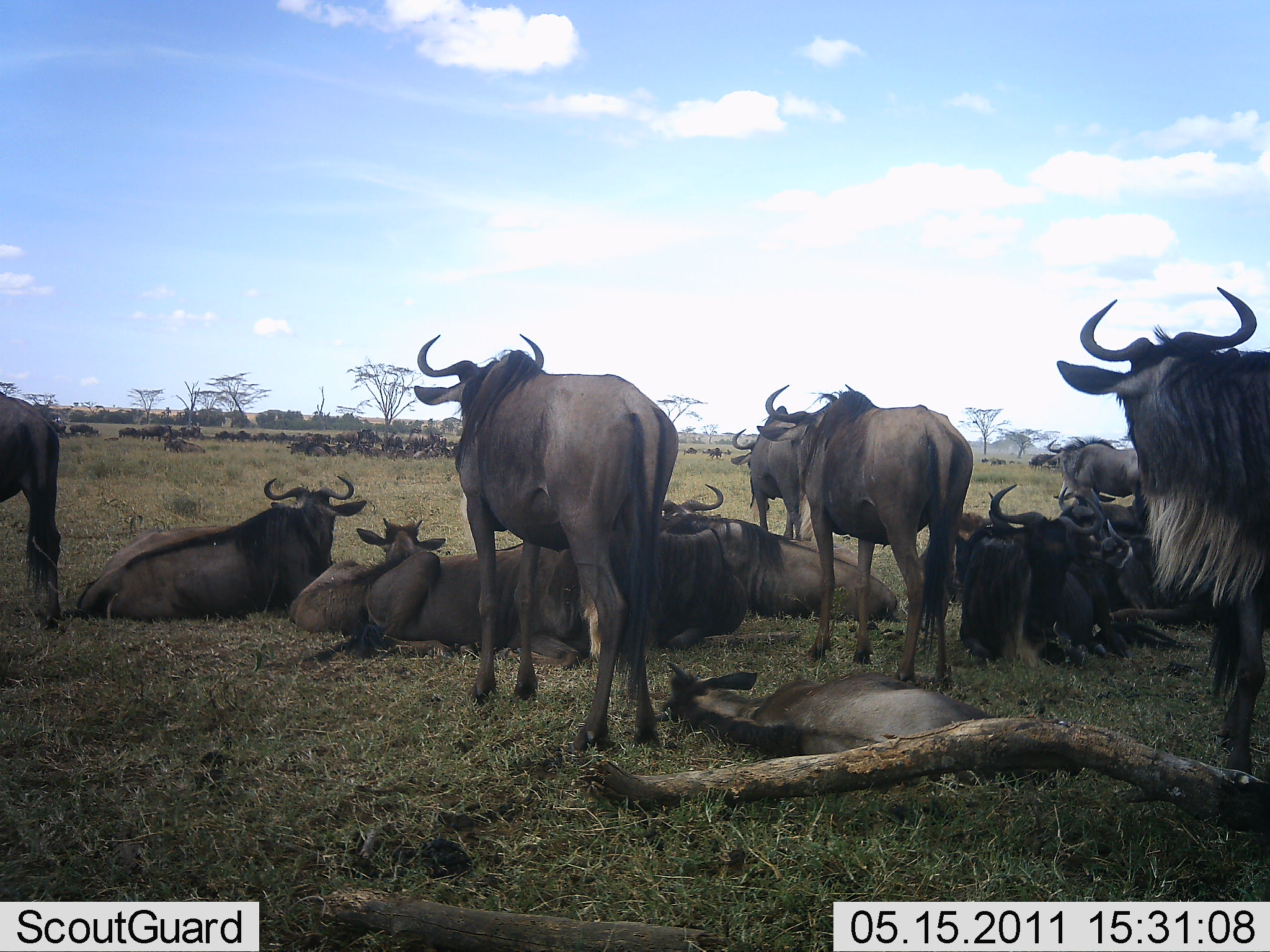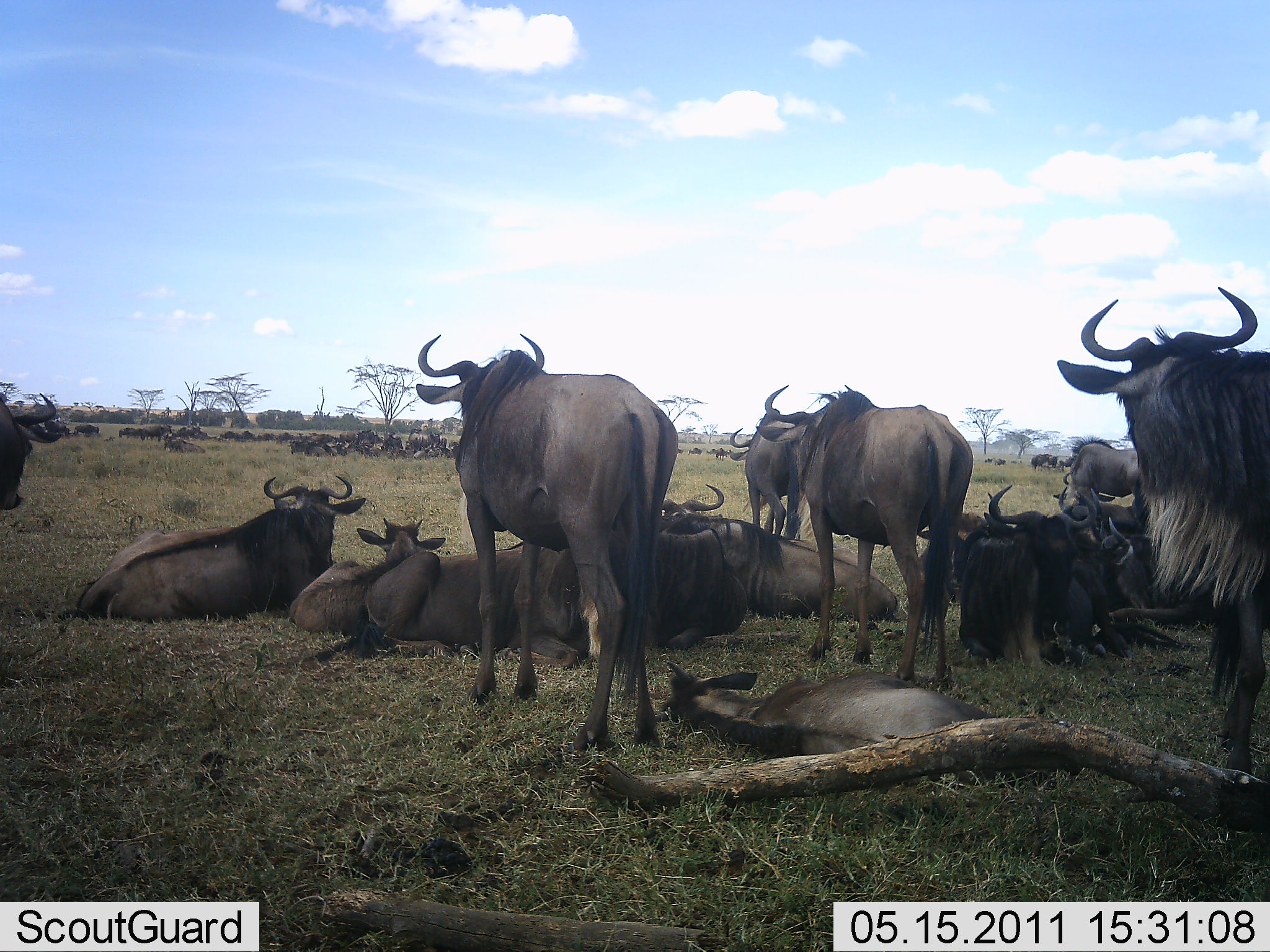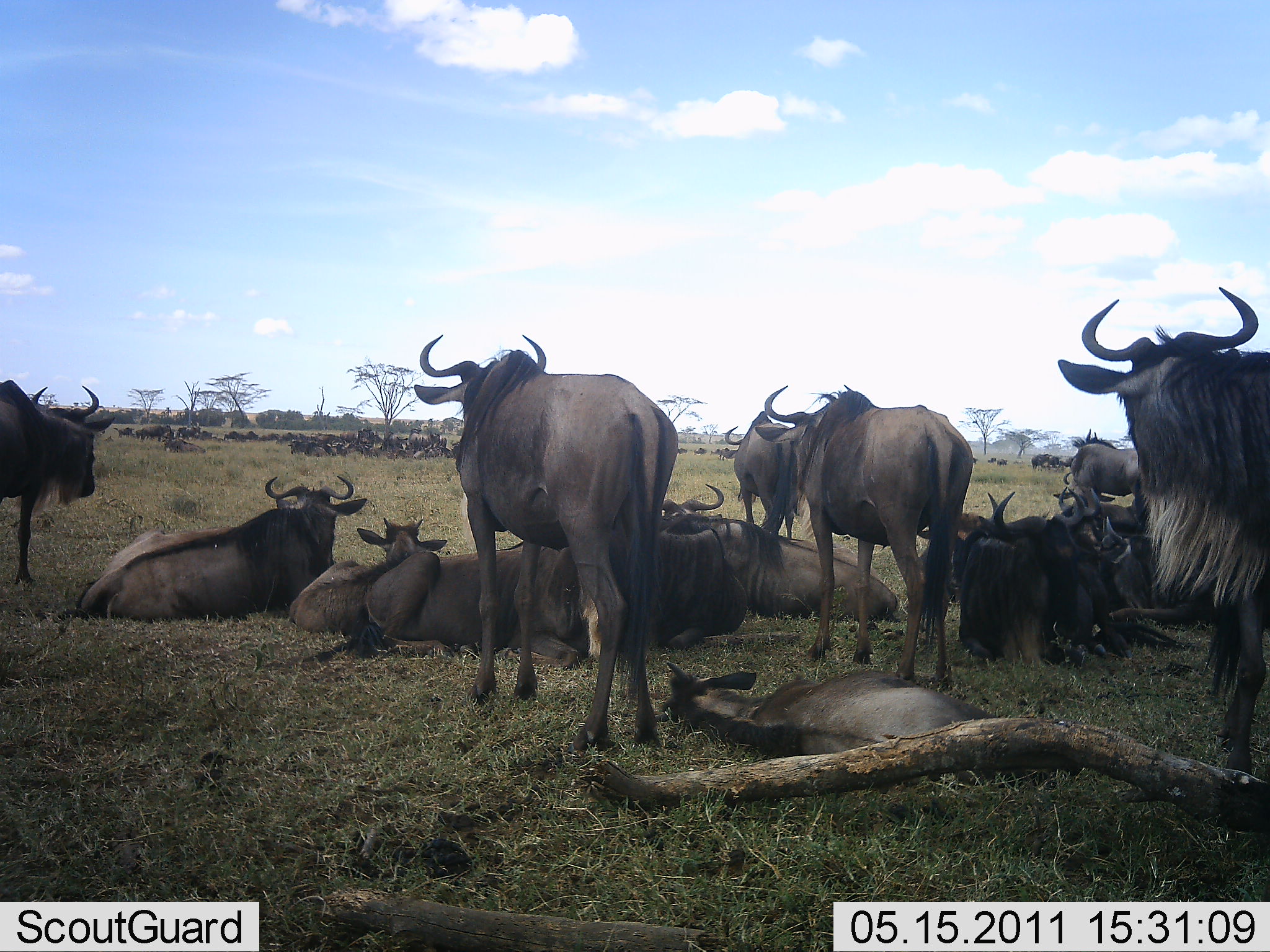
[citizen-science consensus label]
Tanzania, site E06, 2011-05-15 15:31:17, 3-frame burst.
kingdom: Animalia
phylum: Chordata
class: Mammalia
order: Artiodactyla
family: Bovidae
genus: Connochaetes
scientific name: Connochaetes taurinus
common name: blue wildebeest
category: wildebeest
Wildebeest (blue wildebeest) (Connochaetes taurinus), count 51+. Behavior (volunteer vote fractions): standing 91%, resting 100%, moving 36%, interacting 0%. Young present (vote fraction): 36%. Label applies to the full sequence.